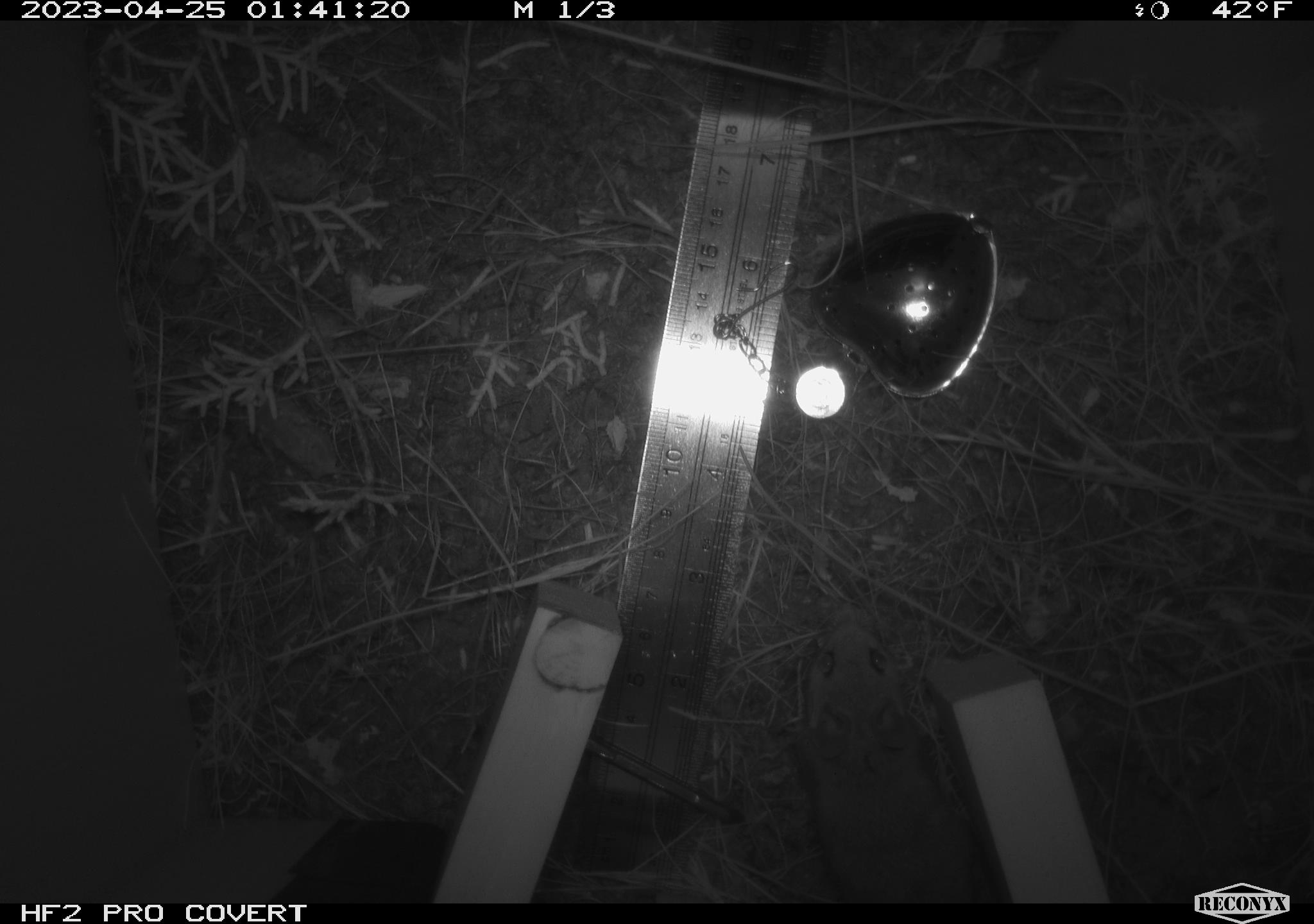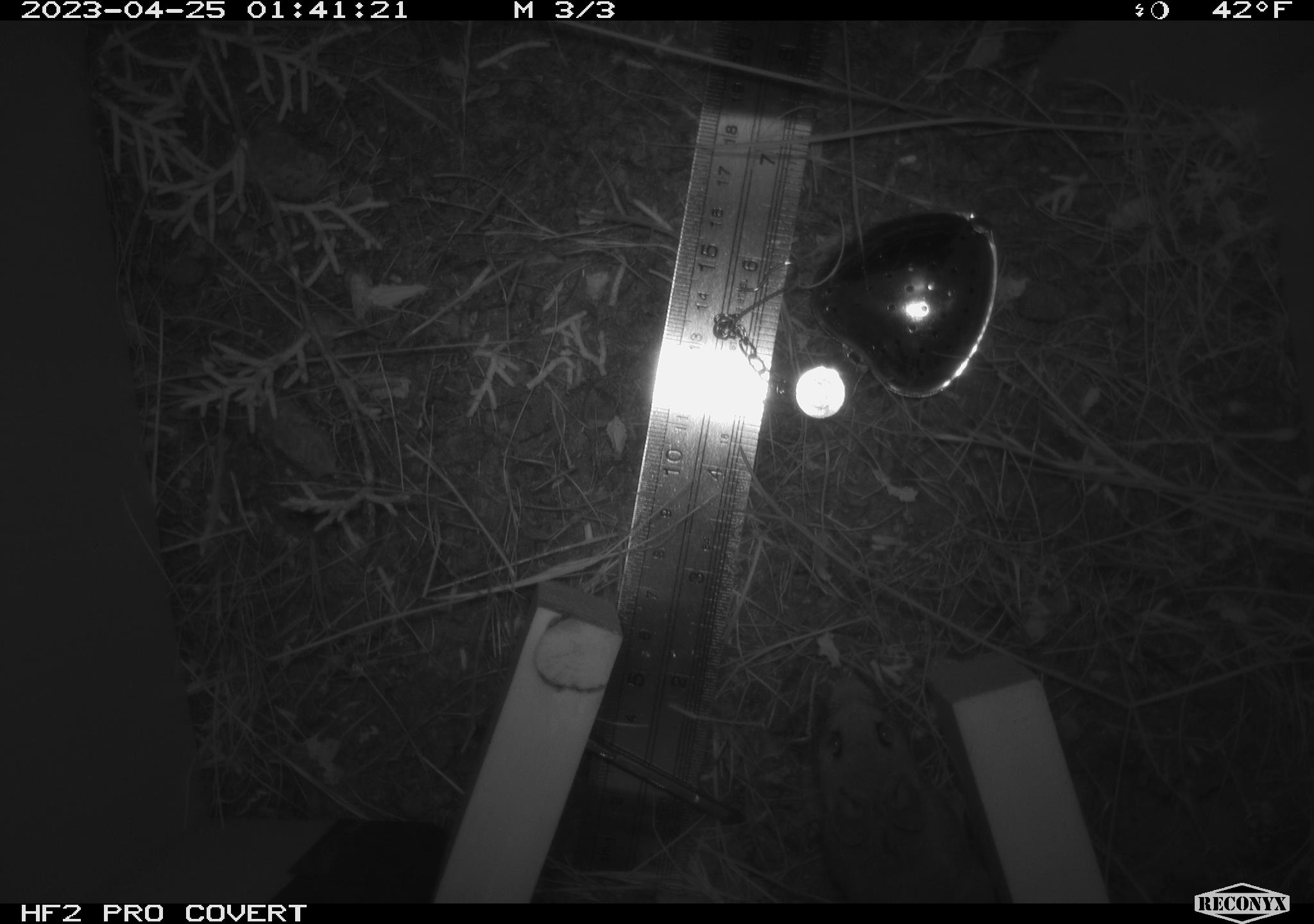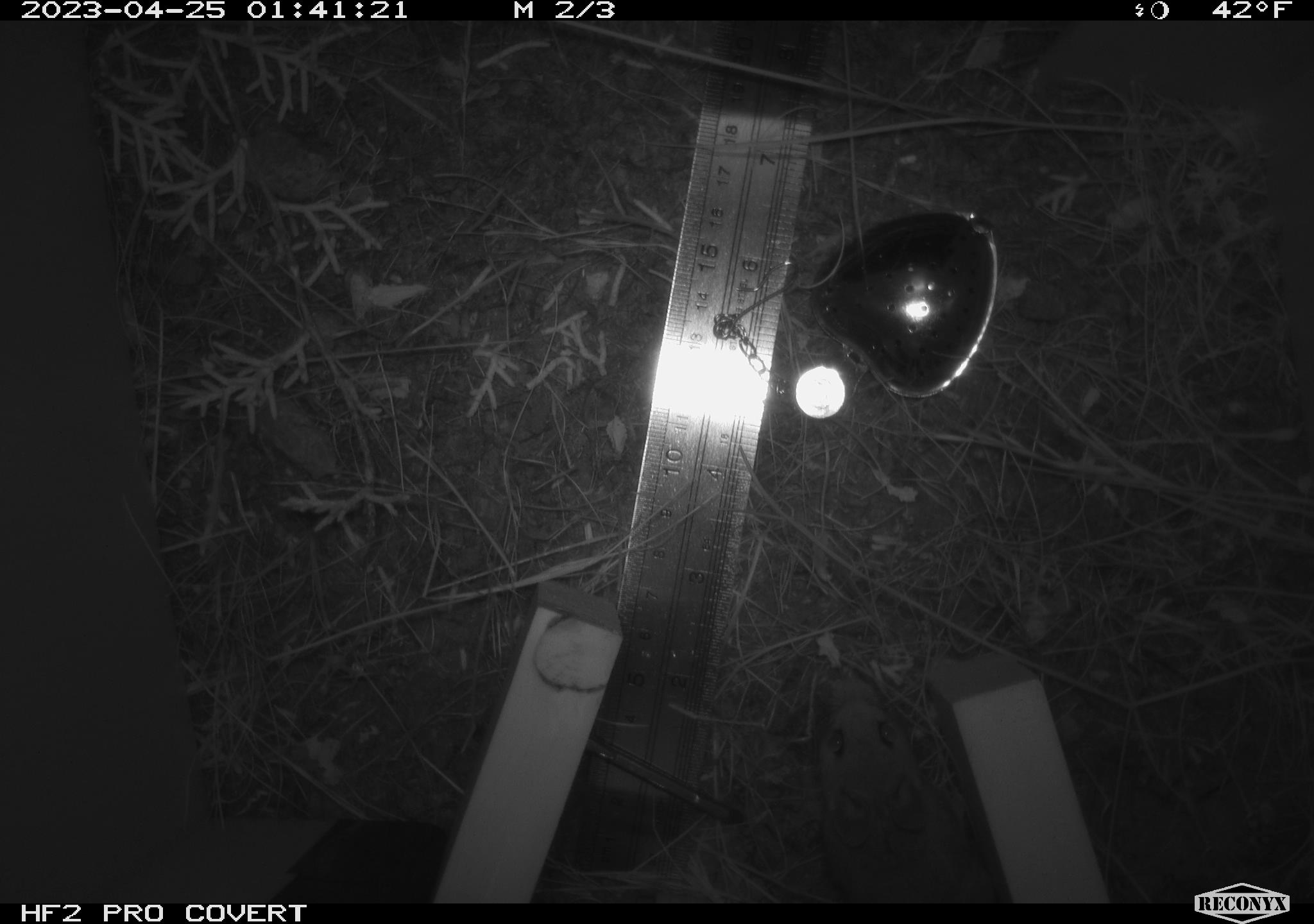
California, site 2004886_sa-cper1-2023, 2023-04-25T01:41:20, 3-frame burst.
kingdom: Animalia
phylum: Chordata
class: Mammalia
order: Rodentia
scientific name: Rodentia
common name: mouse species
Mouse species (Rodentia).